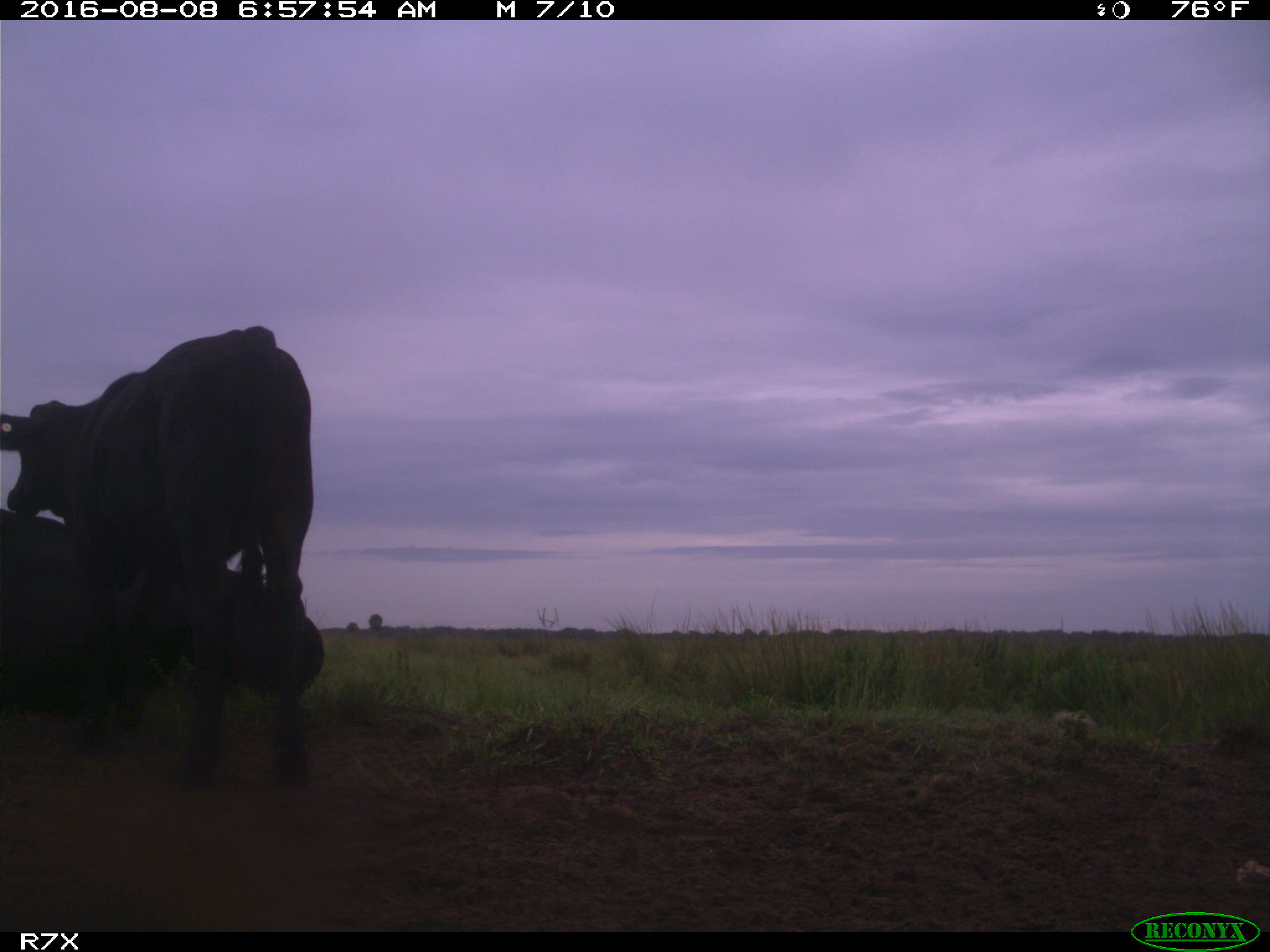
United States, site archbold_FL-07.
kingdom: Animalia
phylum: Chordata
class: Mammalia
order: Artiodactyla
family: Bovidae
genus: Bos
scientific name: Bos taurus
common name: domestic cow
Bos taurus (domestic cow).